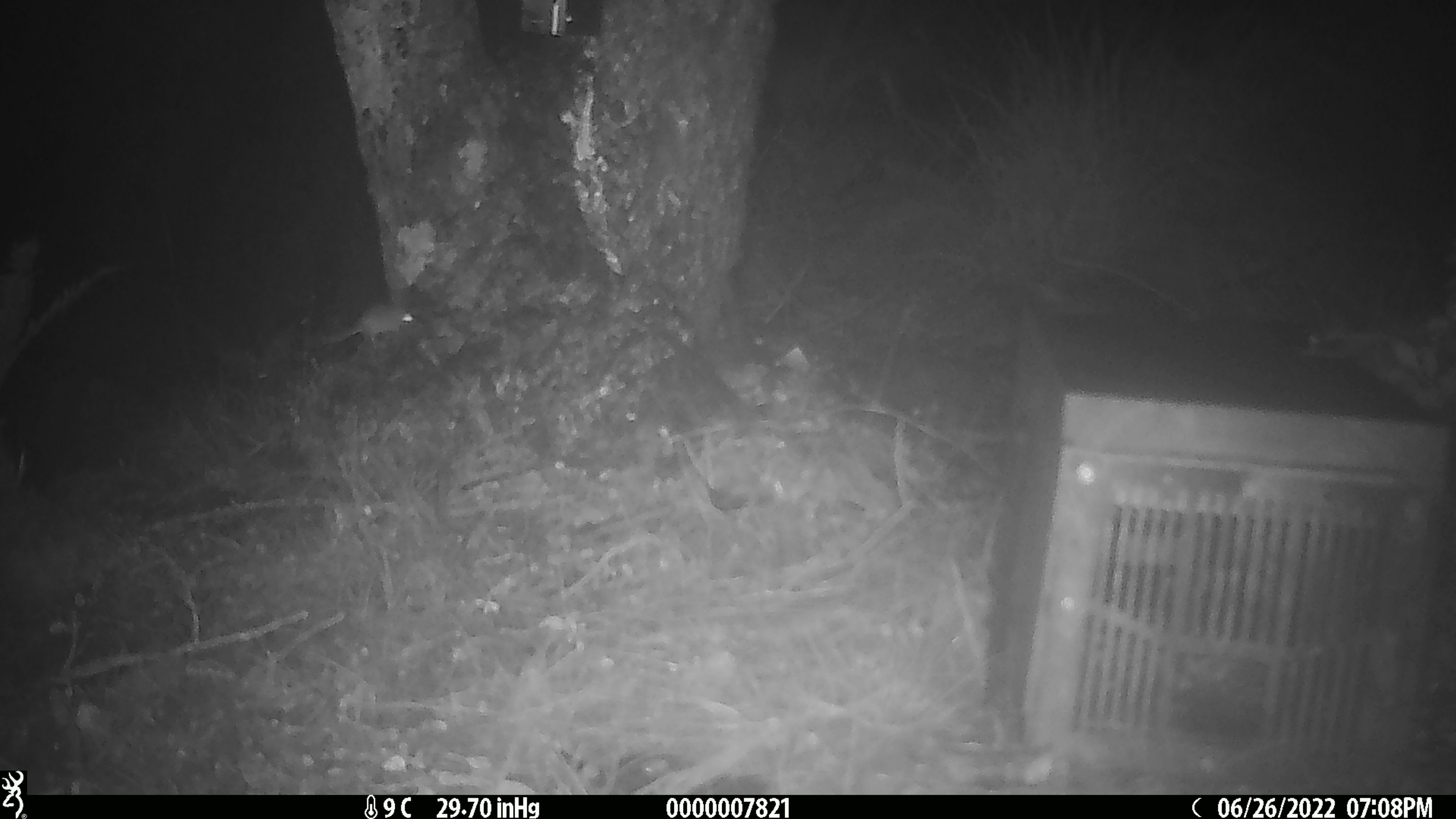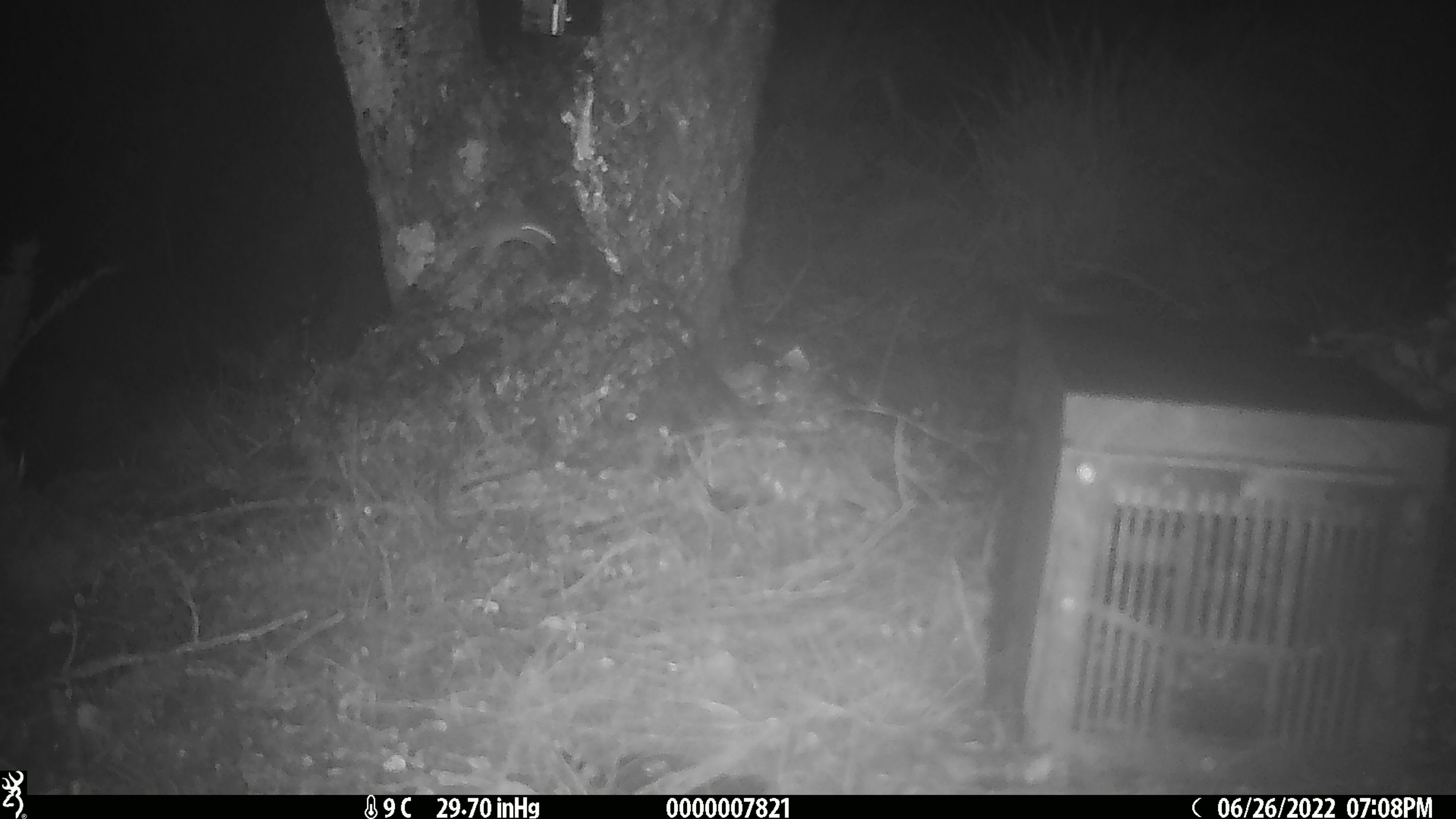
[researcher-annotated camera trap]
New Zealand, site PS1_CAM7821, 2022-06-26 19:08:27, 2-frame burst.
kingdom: Animalia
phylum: Chordata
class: Mammalia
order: Rodentia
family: Muridae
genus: Mus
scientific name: Mus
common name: mouse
Mouse (Mus).